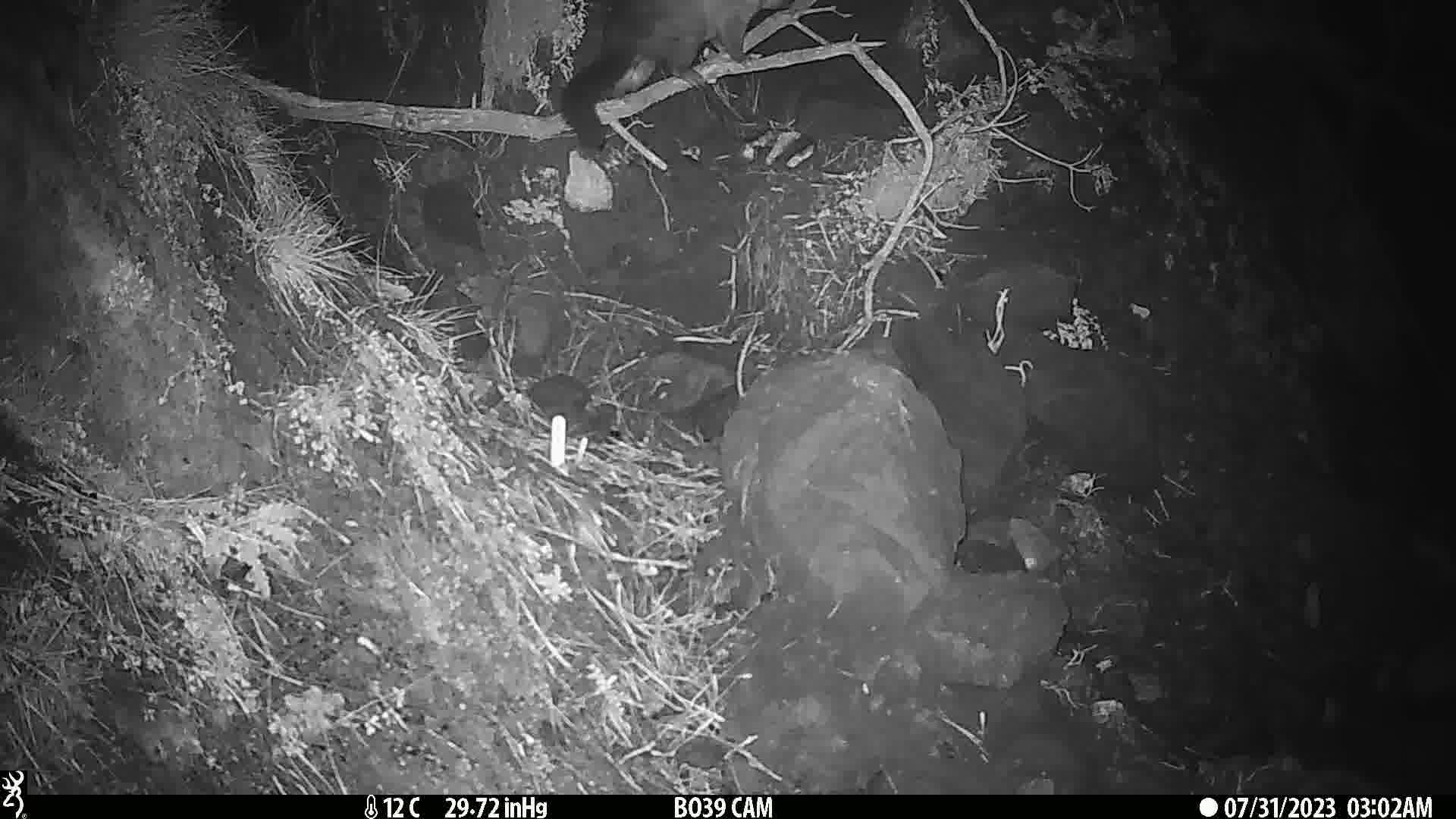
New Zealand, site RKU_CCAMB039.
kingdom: Animalia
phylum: Chordata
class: Mammalia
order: Diprotodontia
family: Phalangeridae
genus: Trichosurus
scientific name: Trichosurus vulpecula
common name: common brushtail possum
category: possum